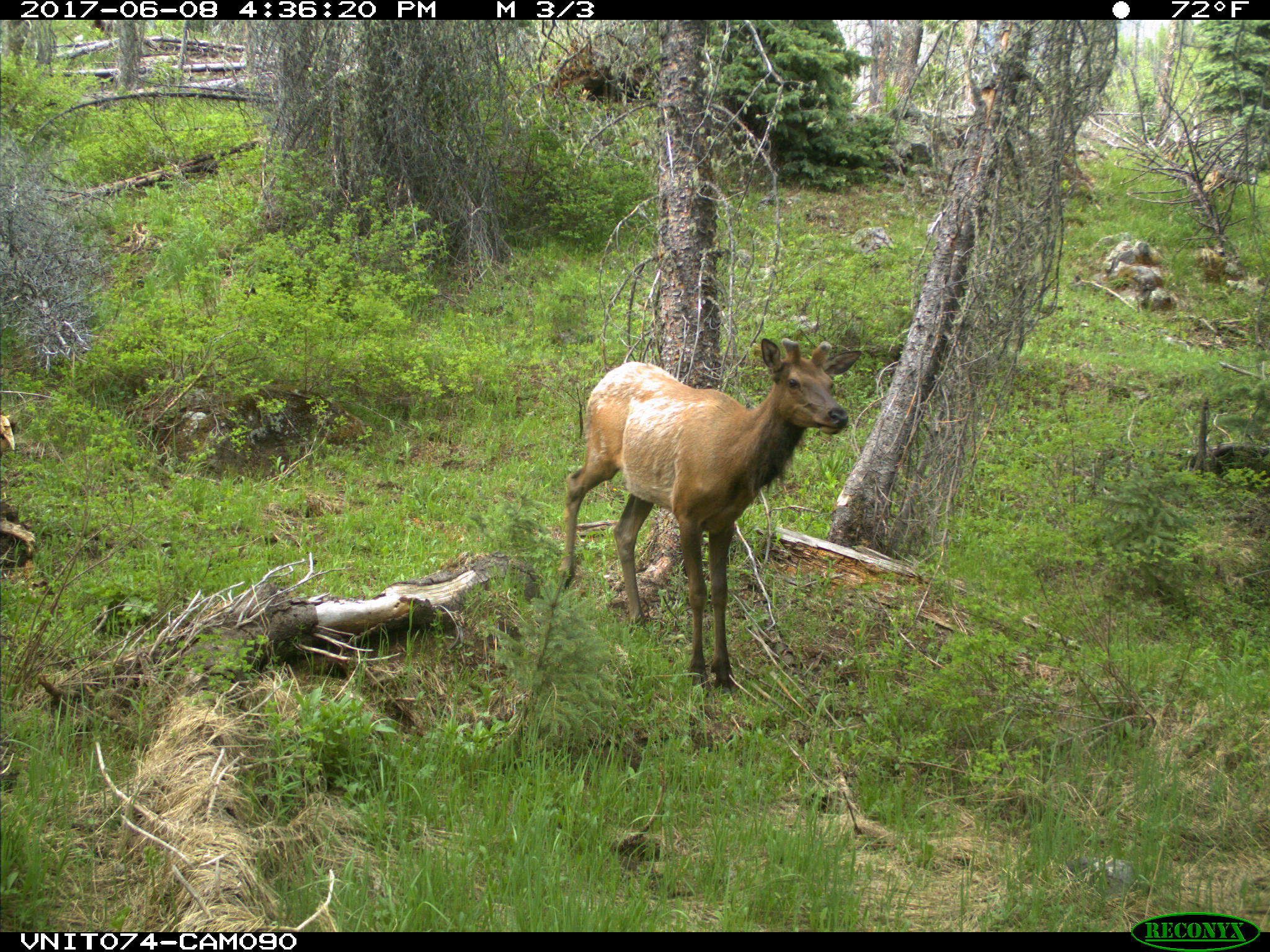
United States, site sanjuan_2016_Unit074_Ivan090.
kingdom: Animalia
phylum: Chordata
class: Mammalia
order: Artiodactyla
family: Cervidae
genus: Cervus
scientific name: Cervus elaphus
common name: red deer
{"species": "Cervus elaphus (red deer)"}